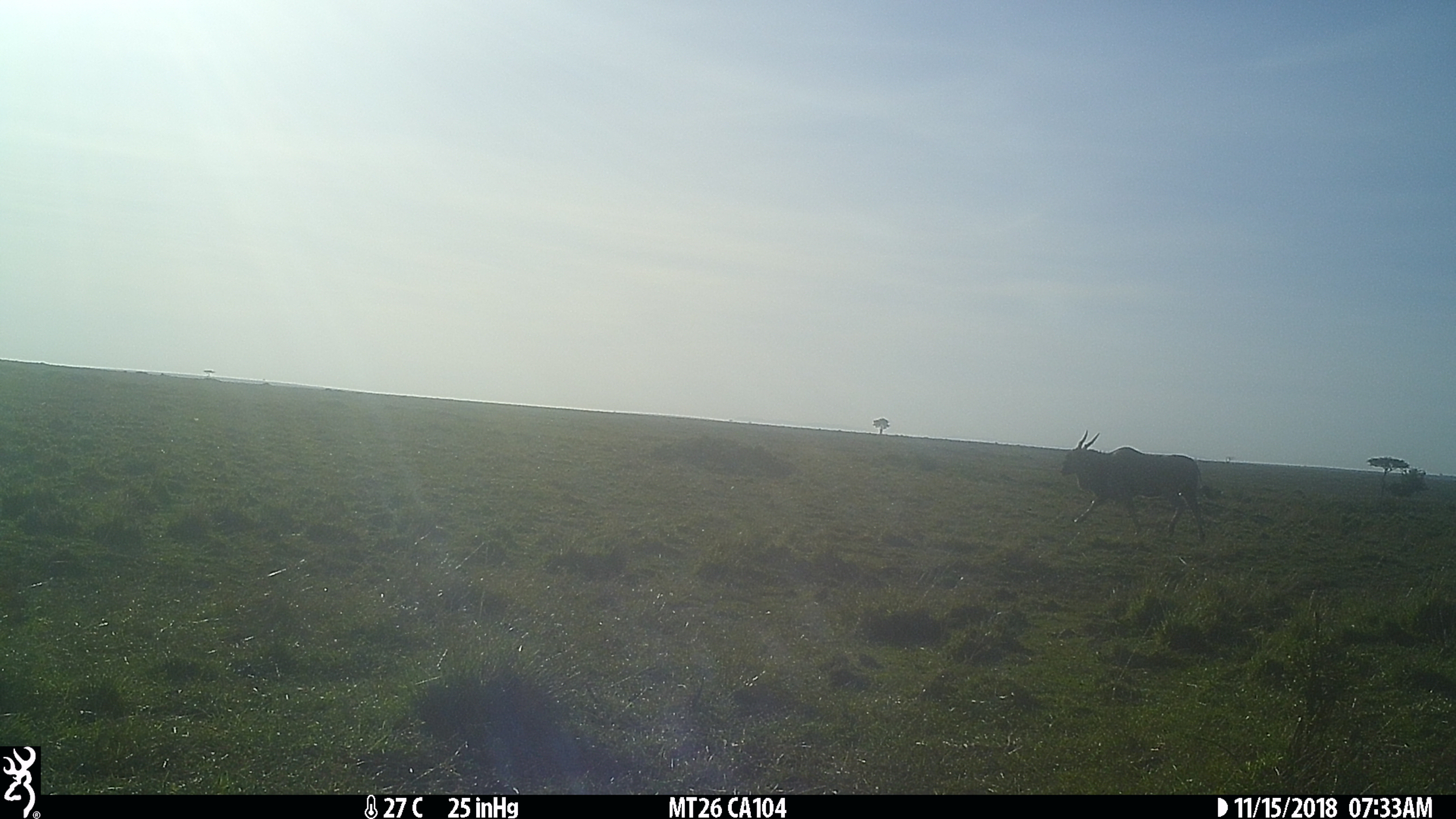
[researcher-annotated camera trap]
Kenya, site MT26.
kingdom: Animalia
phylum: Chordata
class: Mammalia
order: Artiodactyla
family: Bovidae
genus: Tragelaphus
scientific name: Tragelaphus oryx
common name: eland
Eland (Tragelaphus oryx).